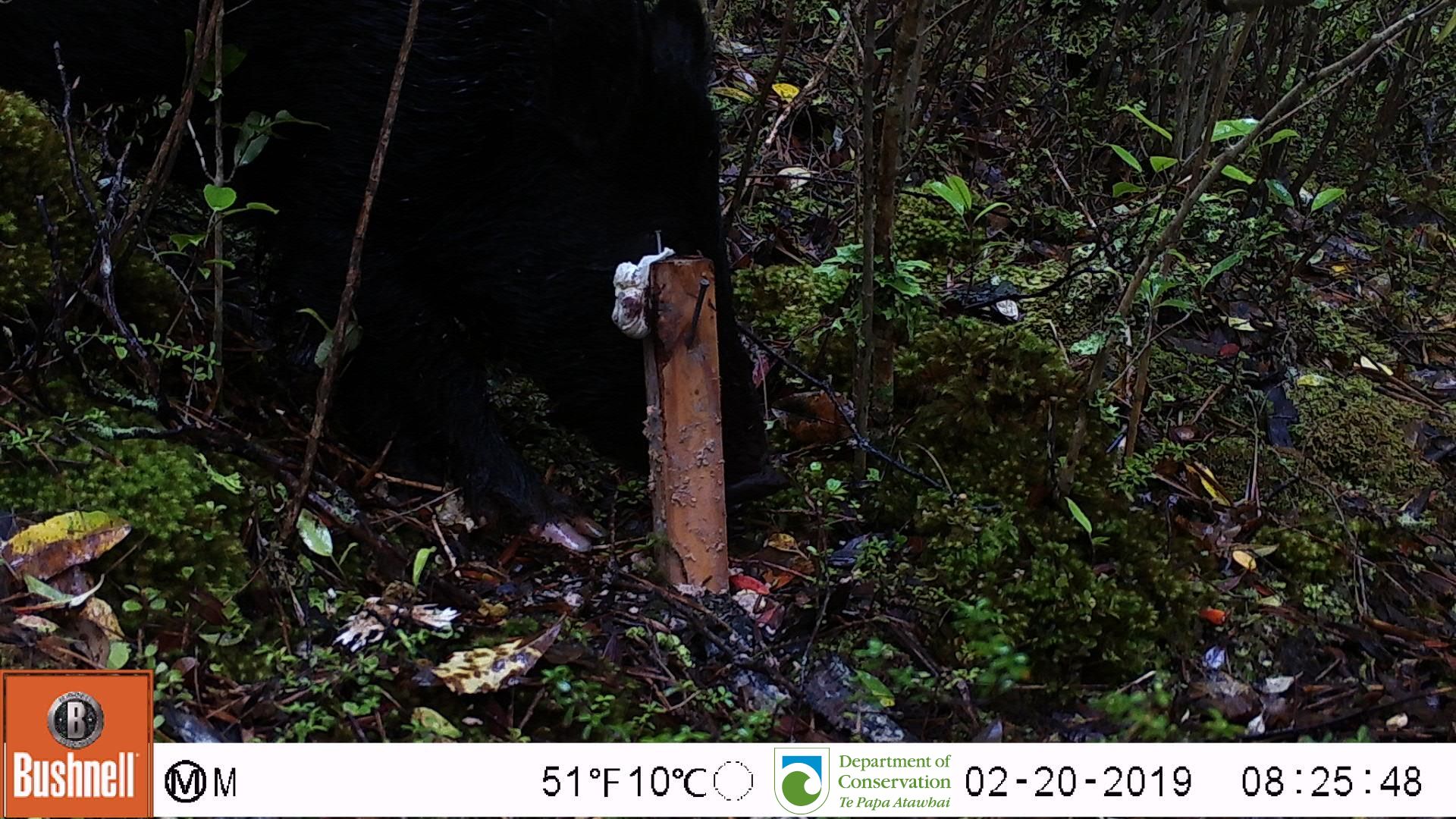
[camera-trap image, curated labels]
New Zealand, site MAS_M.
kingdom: Animalia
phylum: Chordata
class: Mammalia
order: Artiodactyla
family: Suidae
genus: Sus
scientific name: Sus scrofa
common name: pig